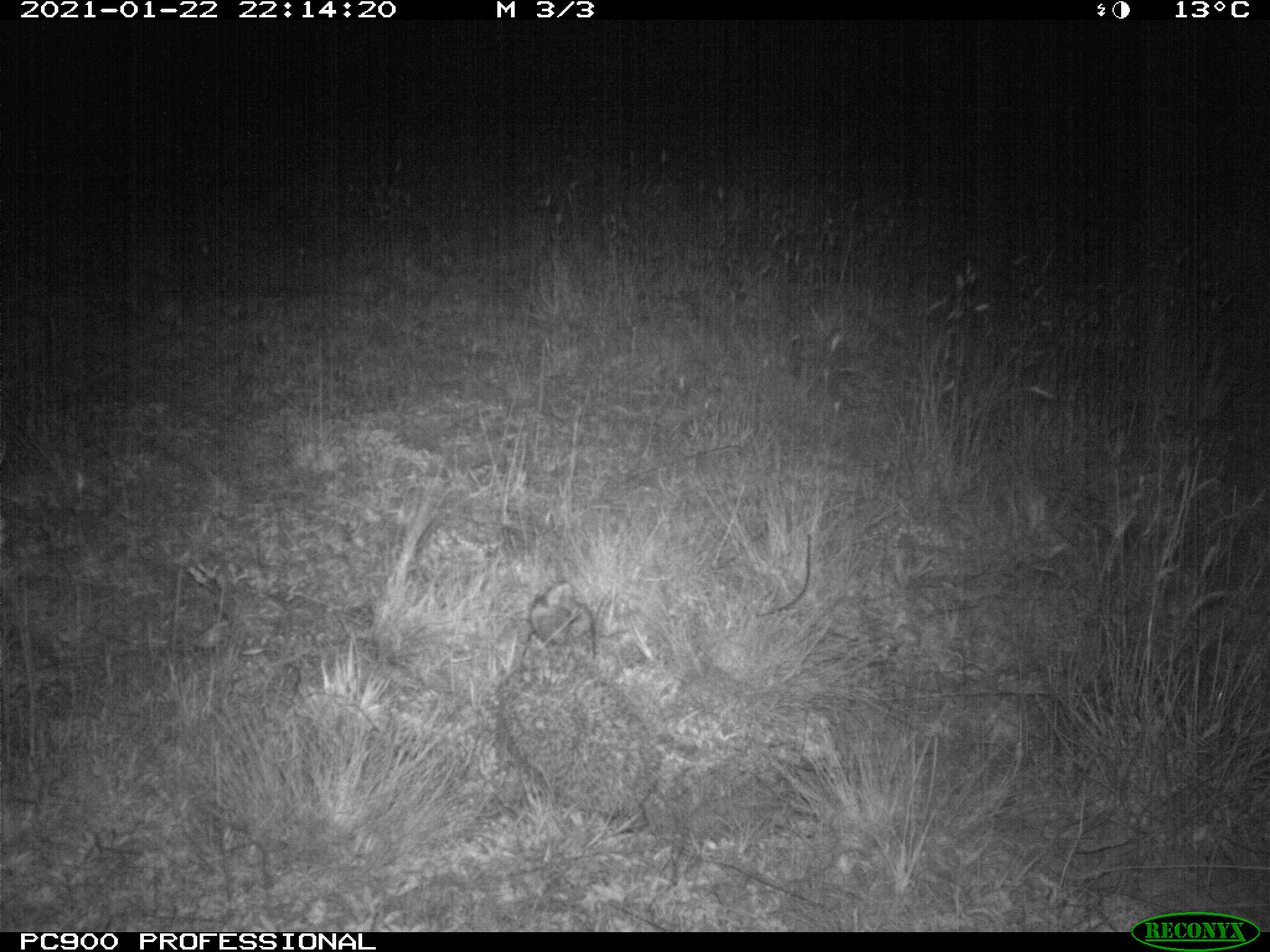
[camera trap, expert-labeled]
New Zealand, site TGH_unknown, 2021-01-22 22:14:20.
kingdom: Animalia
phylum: Chordata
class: Mammalia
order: Eulipotyphla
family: Erinaceidae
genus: Erinaceus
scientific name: Erinaceus europaeus europaeus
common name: european hedgehog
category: hedgehog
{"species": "hedgehog (european hedgehog) (Erinaceus europaeus europaeus)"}